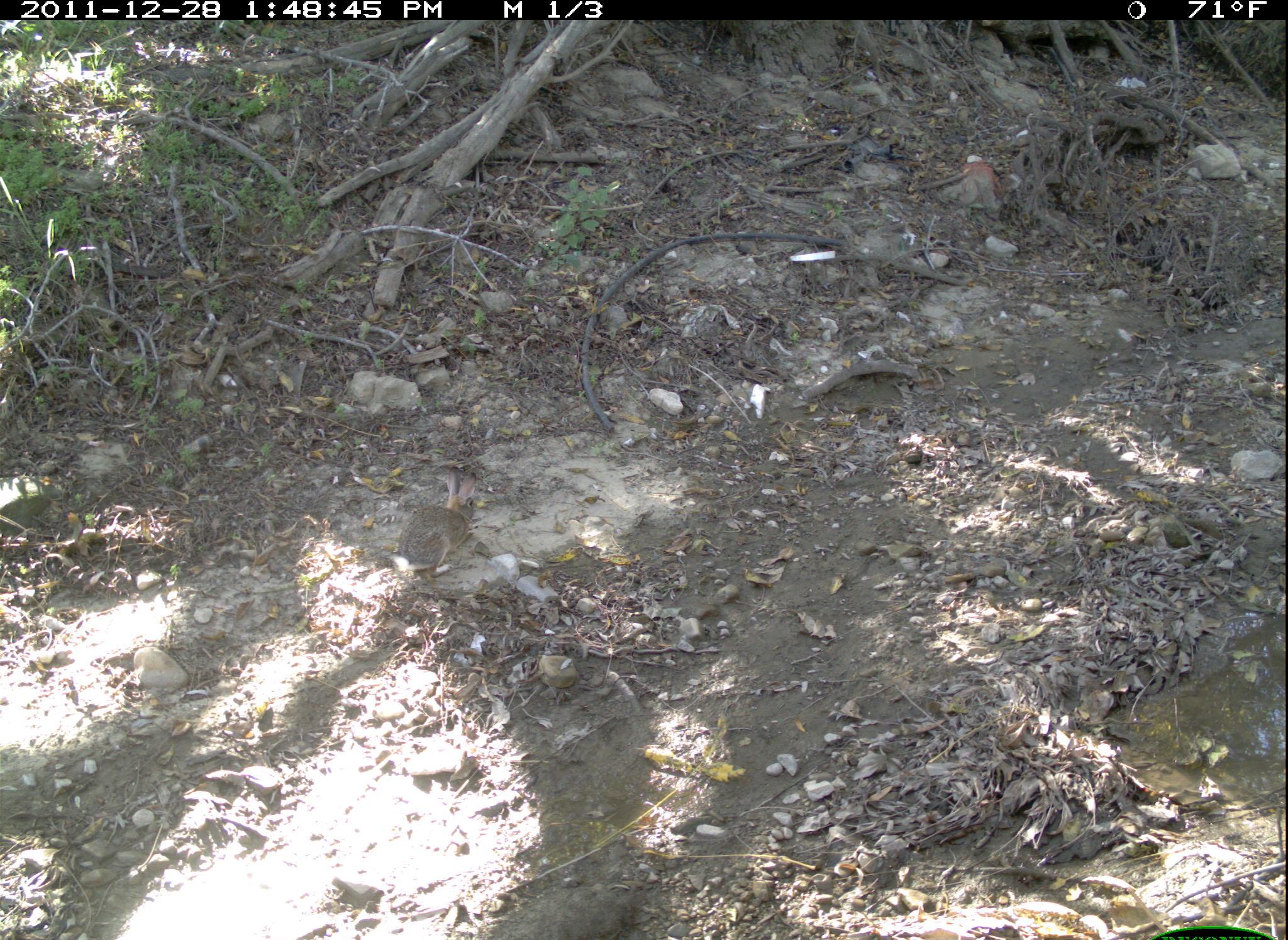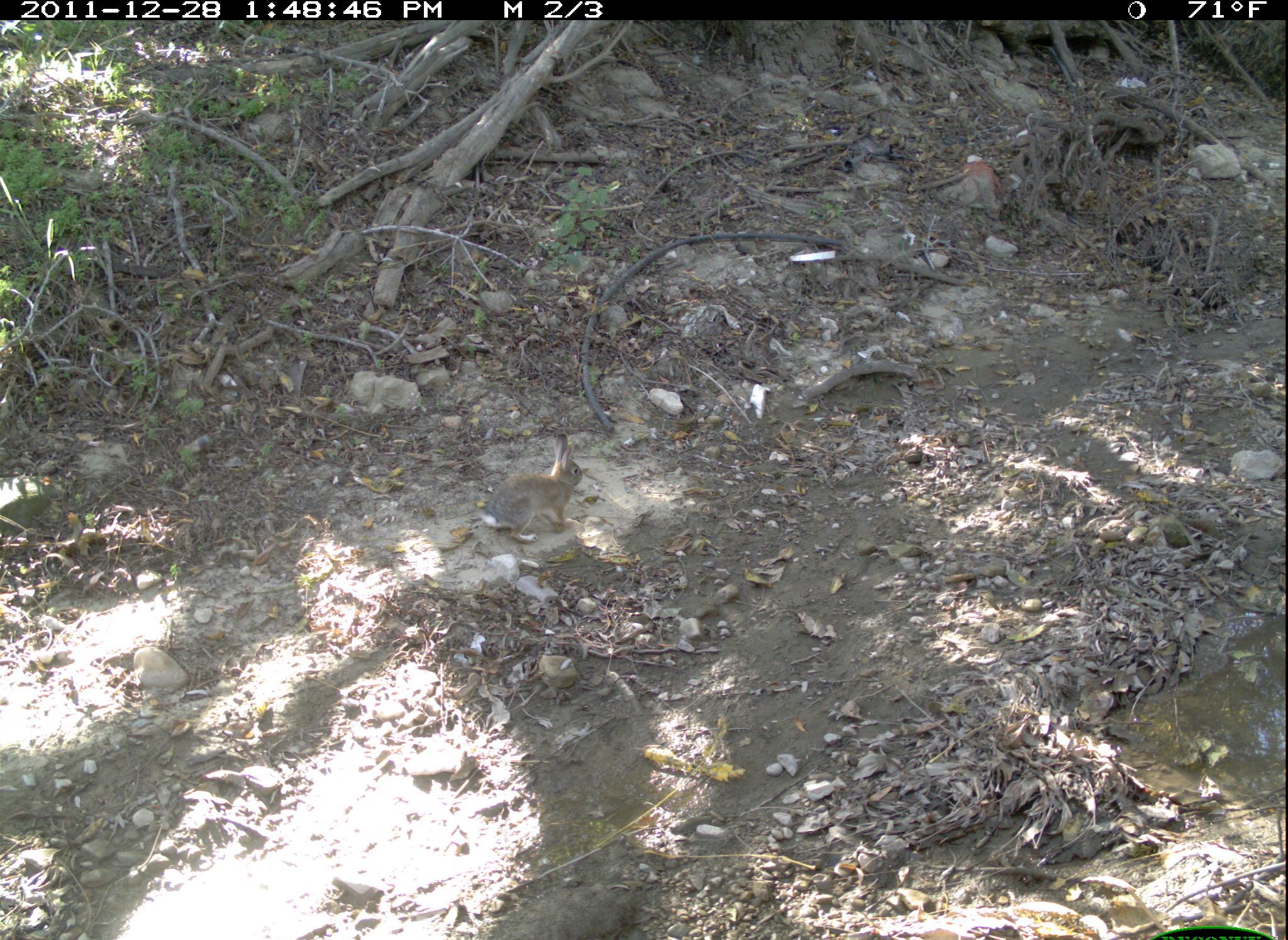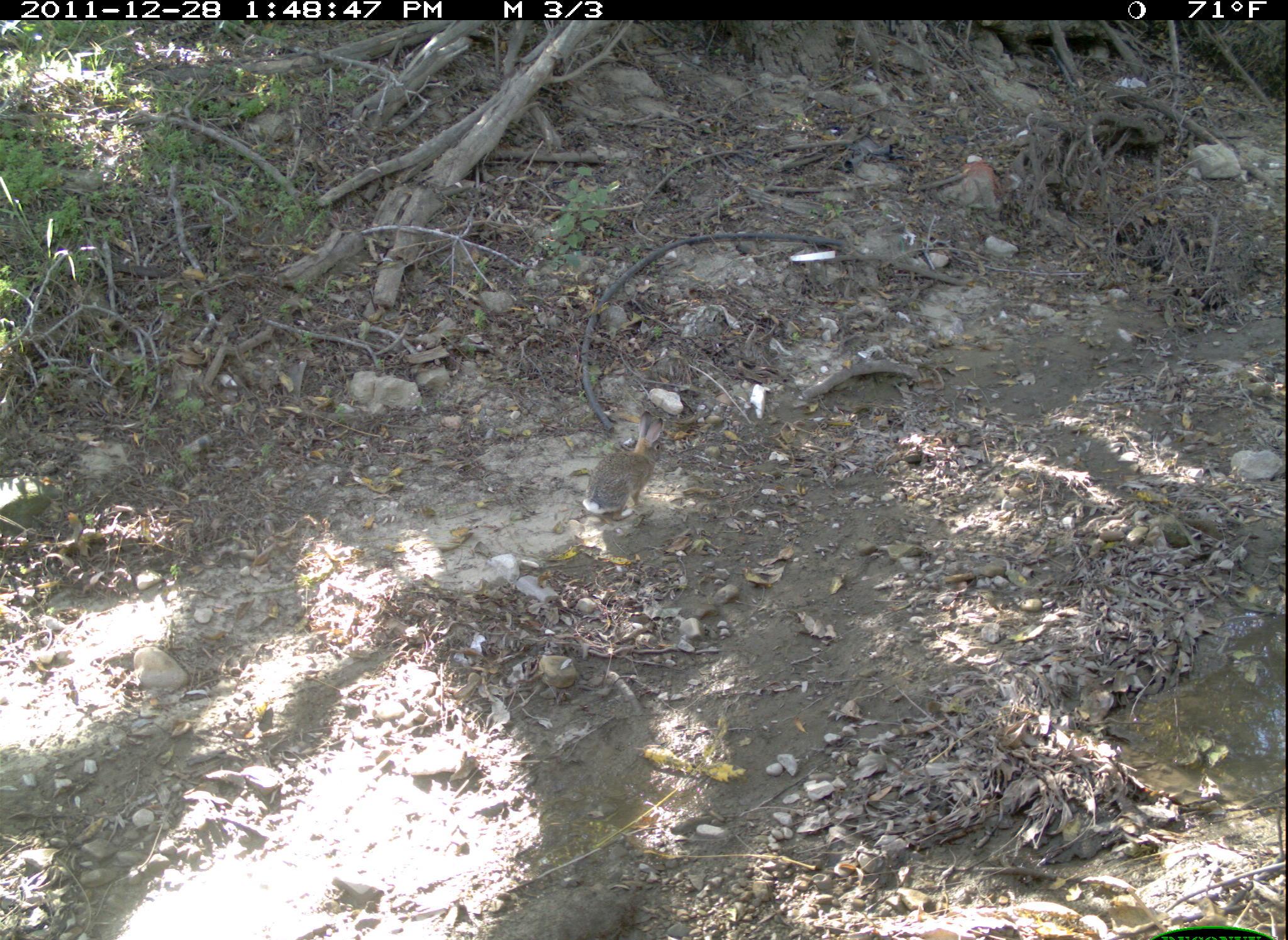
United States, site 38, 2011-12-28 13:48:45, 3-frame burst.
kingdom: Animalia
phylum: Chordata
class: Mammalia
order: Lagomorpha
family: Leporidae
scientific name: Leporidae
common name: rabbits and hares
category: rabbit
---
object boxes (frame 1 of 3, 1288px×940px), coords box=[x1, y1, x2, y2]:
rabbit: box=[386, 462, 488, 581]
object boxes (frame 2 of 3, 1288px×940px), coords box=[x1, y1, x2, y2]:
rabbit: box=[477, 425, 596, 548]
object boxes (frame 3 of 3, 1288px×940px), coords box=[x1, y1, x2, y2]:
rabbit: box=[584, 416, 675, 519]